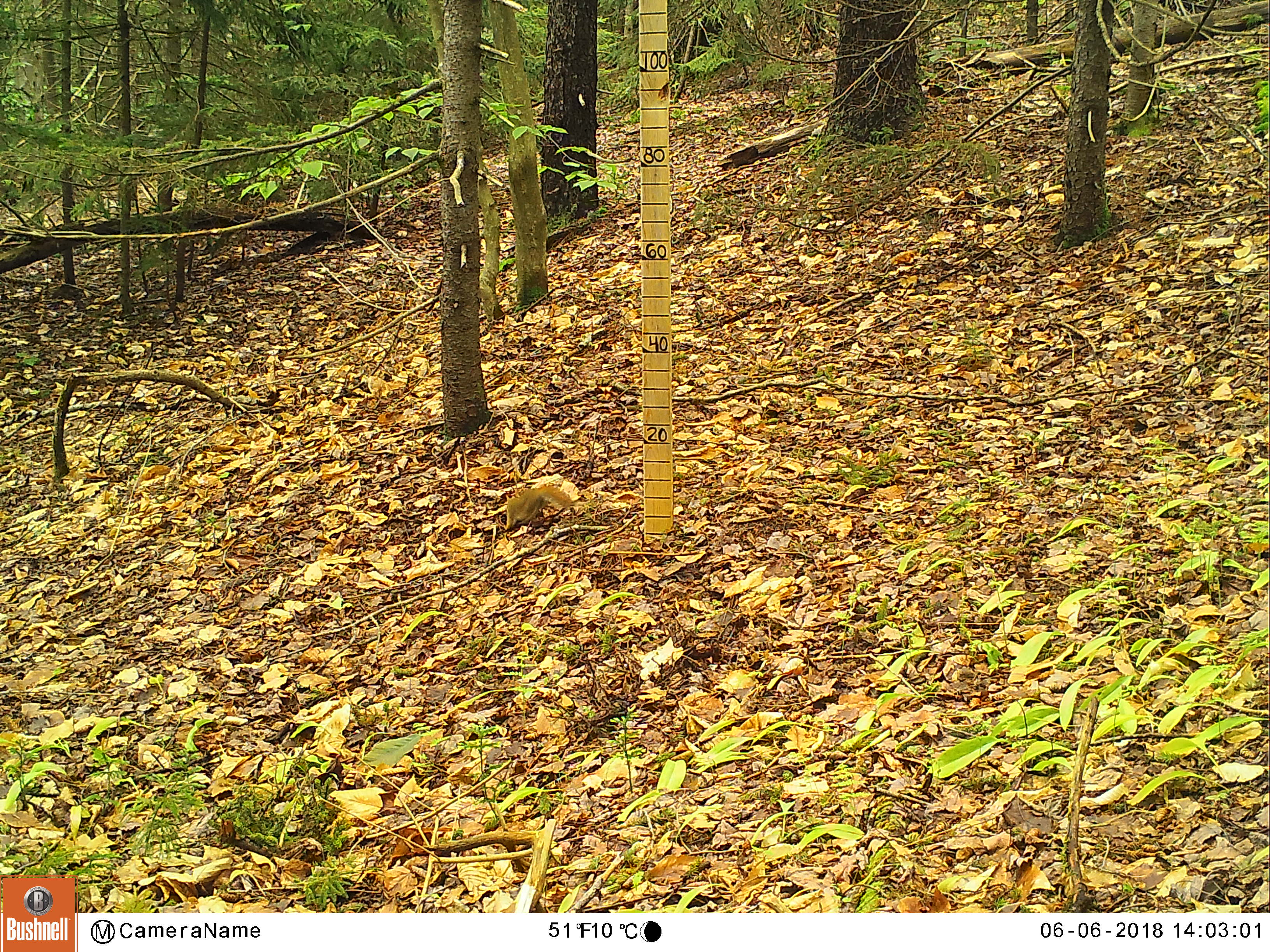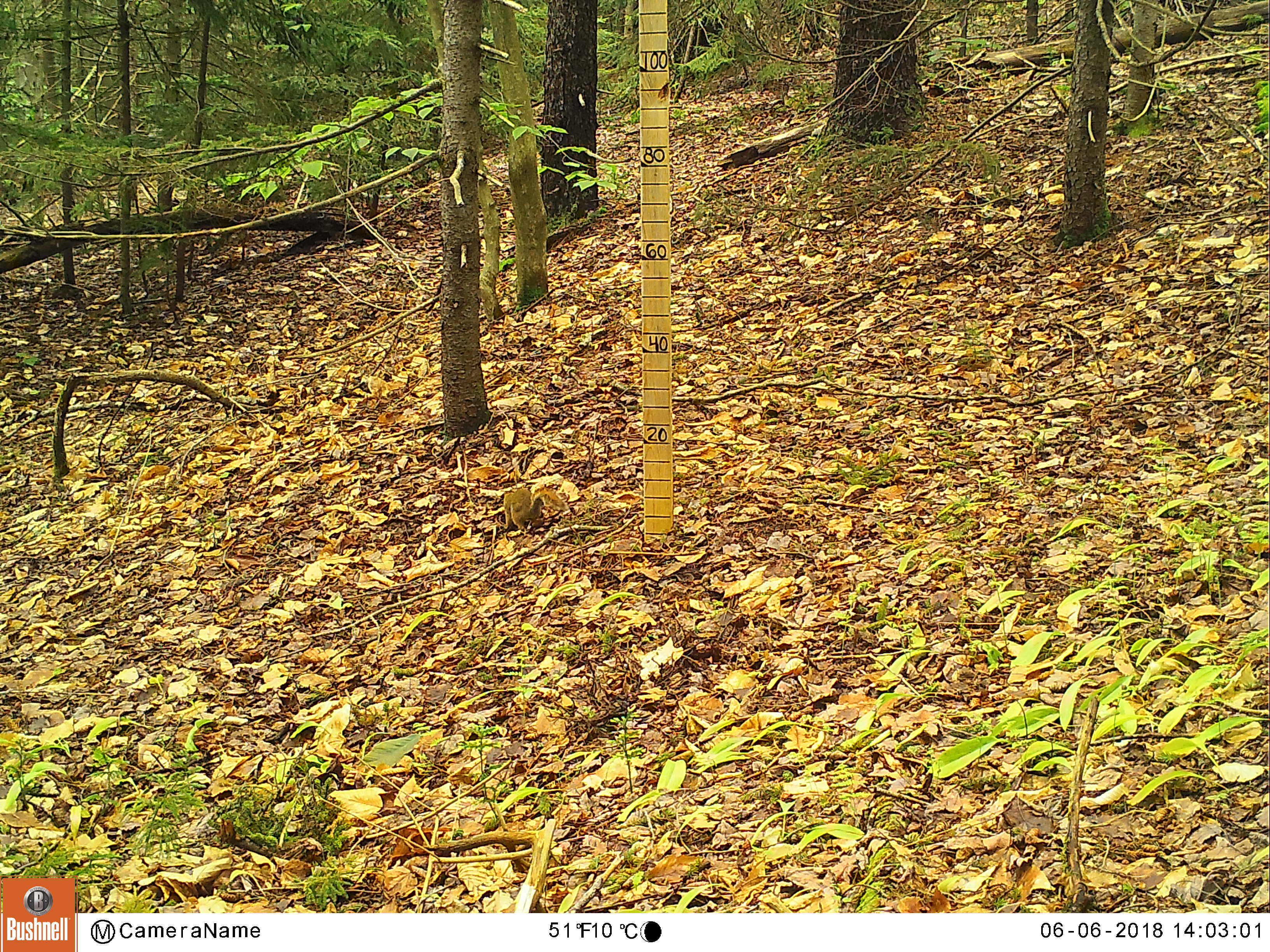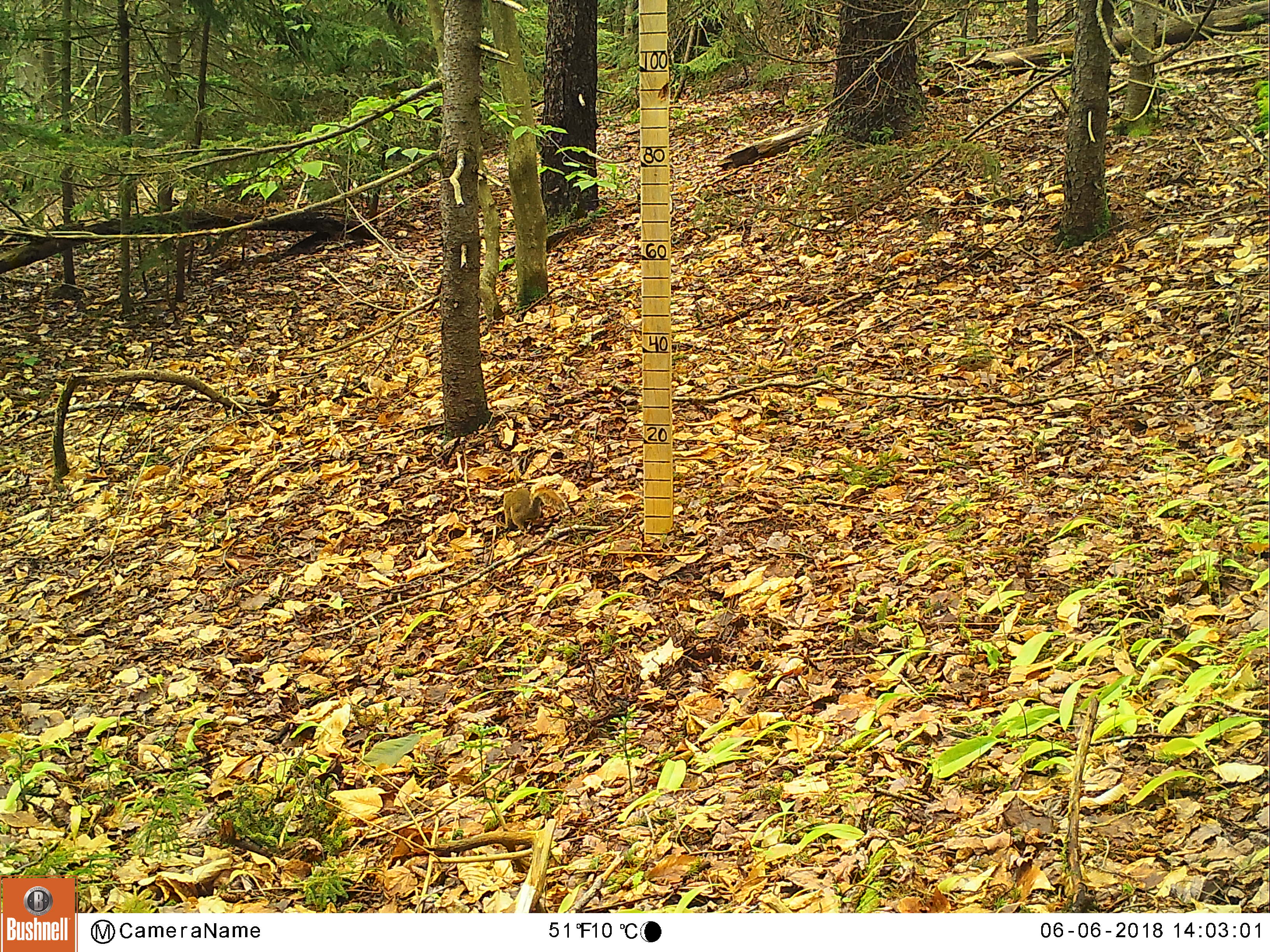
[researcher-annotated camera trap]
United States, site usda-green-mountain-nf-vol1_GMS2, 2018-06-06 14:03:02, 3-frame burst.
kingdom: Animalia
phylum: Chordata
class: Mammalia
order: Rodentia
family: Sciuridae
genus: Tamiasciurus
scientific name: Tamiasciurus hudsonicus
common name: red squirrel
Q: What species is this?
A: Red squirrel (Tamiasciurus hudsonicus).